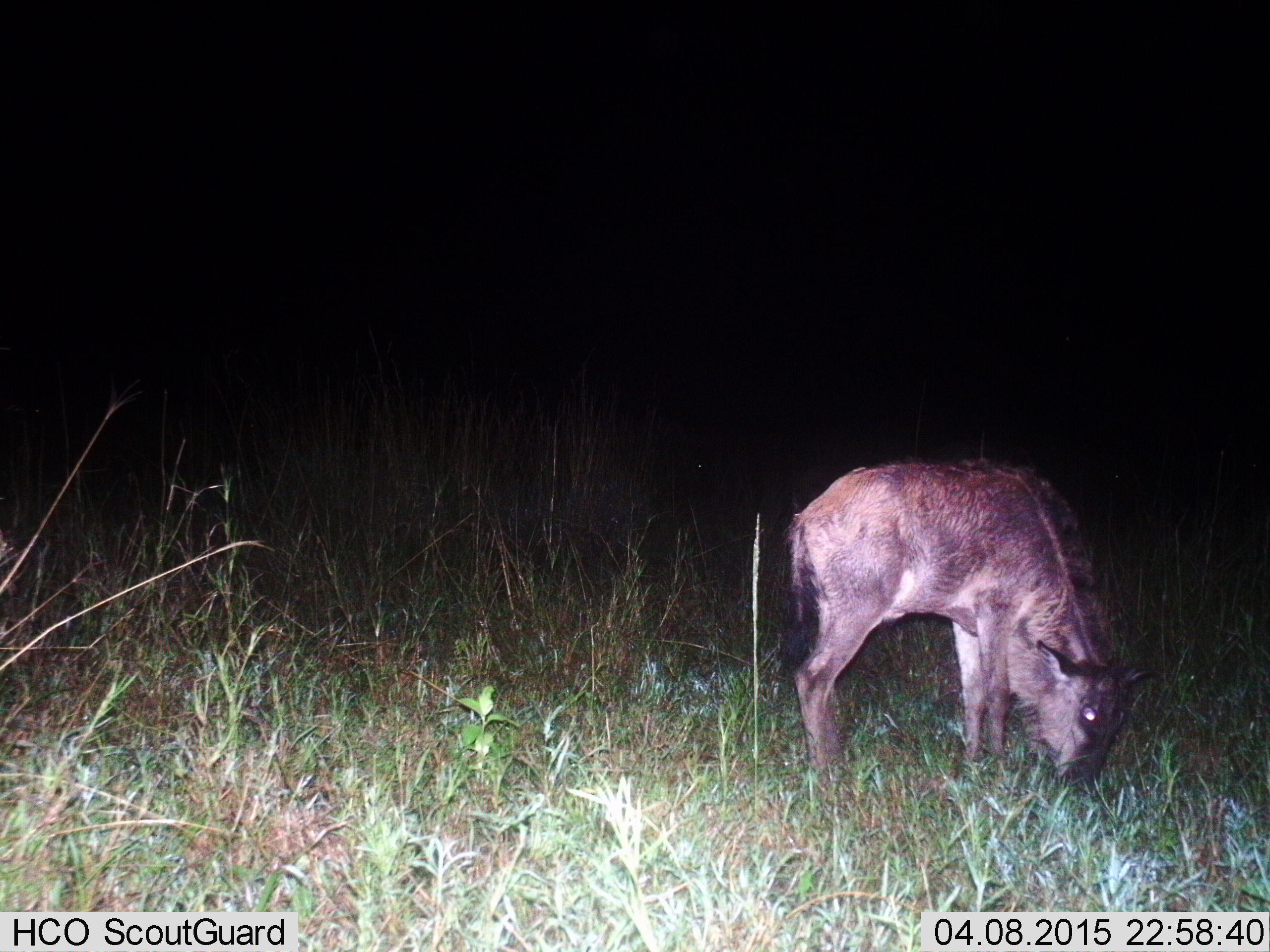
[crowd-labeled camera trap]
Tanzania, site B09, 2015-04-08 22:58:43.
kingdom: Animalia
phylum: Chordata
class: Mammalia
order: Artiodactyla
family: Bovidae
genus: Connochaetes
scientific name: Connochaetes taurinus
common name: blue wildebeest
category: wildebeest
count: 1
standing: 10%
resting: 0%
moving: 0%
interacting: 0%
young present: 90%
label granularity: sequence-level